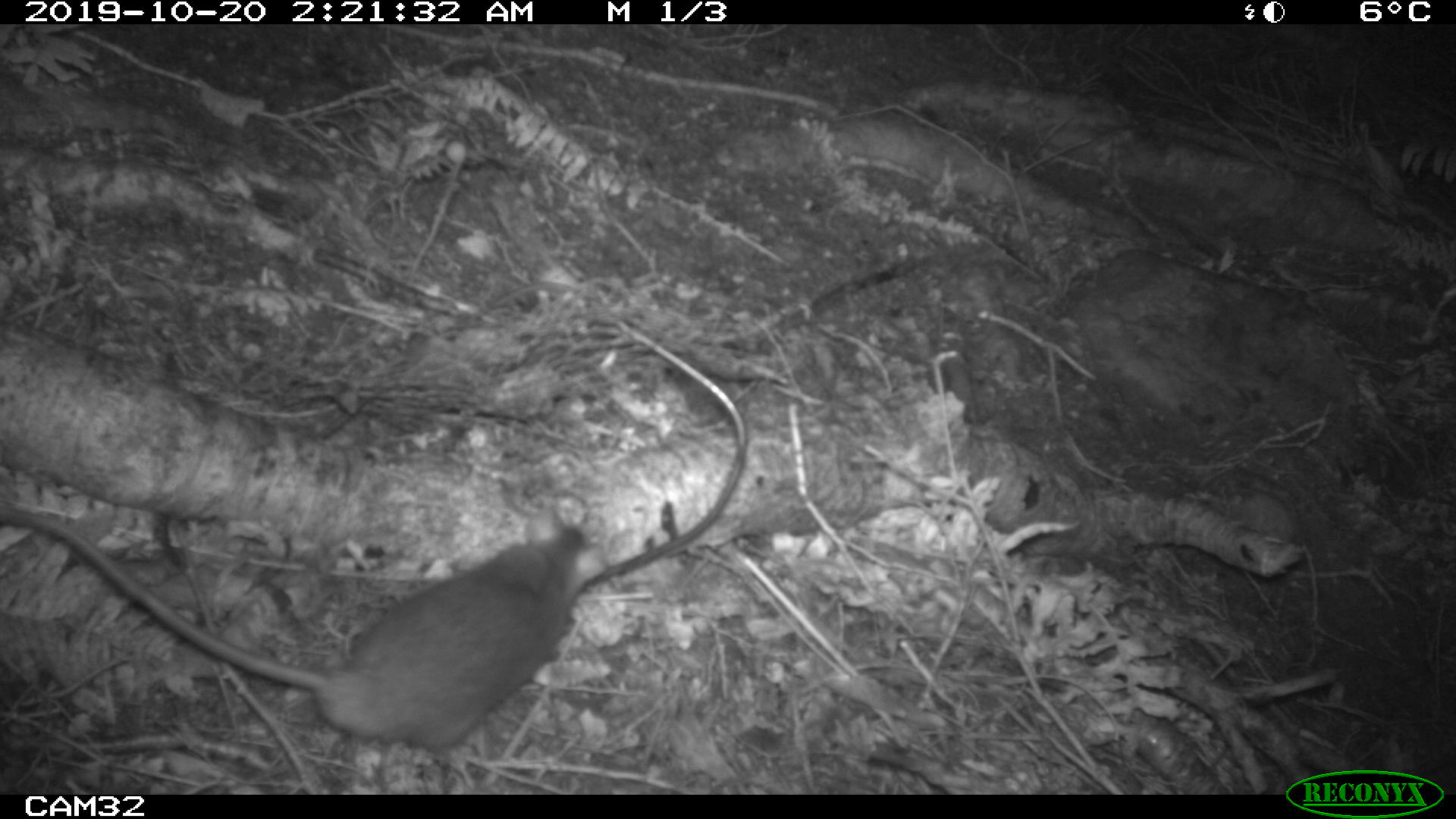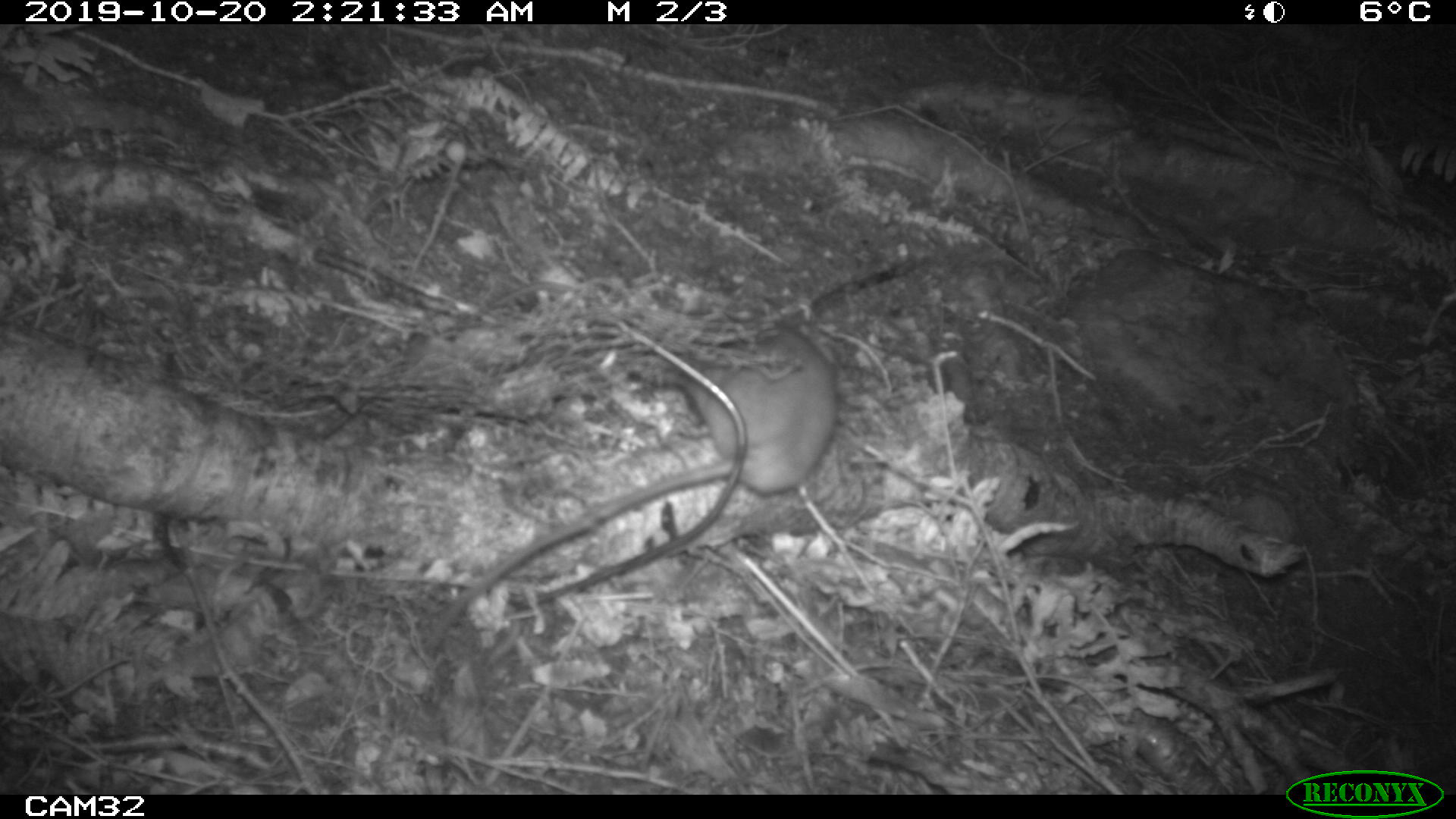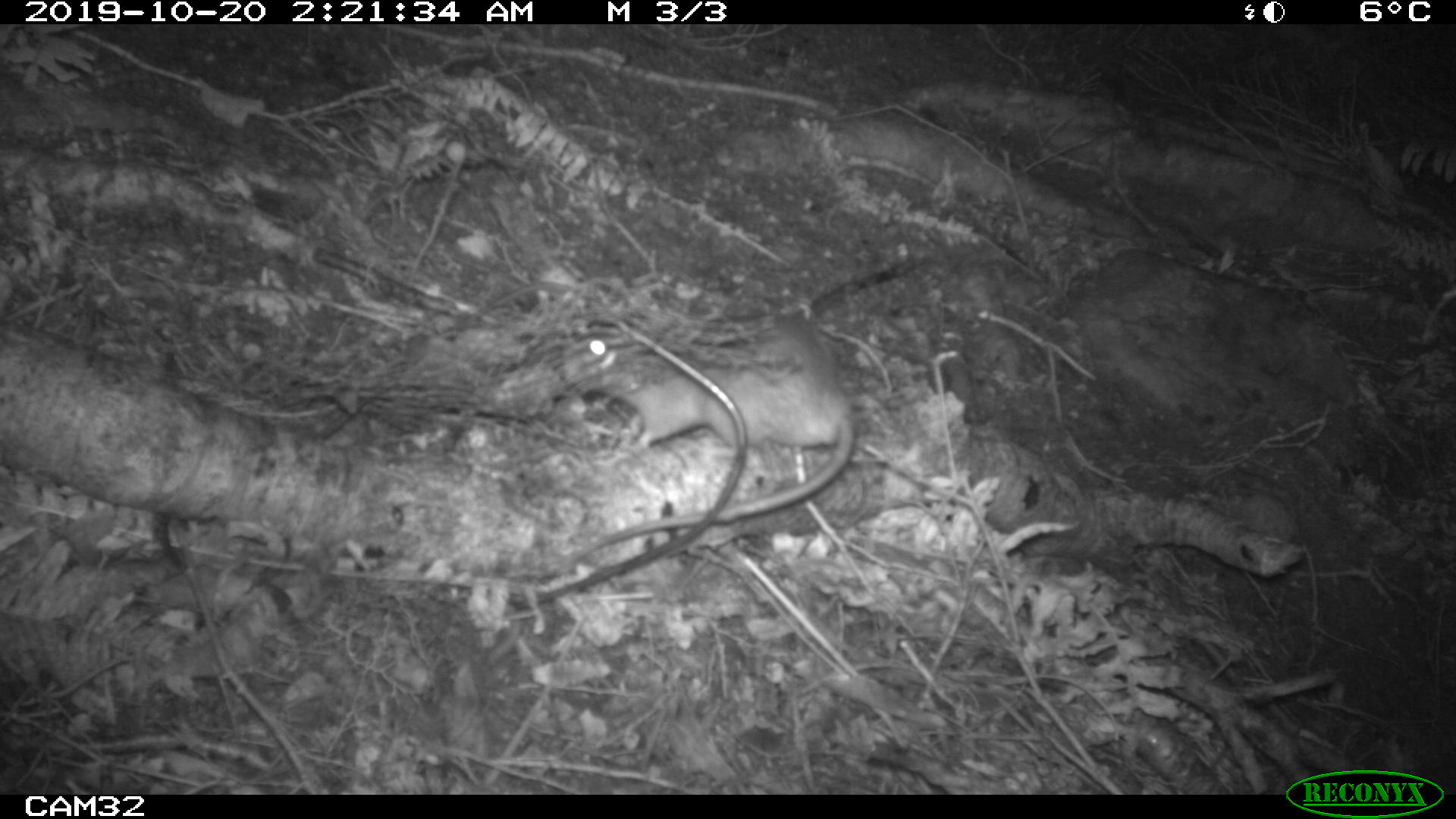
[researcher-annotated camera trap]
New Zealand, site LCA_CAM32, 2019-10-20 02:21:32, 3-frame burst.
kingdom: Animalia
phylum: Chordata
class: Mammalia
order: Rodentia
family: Muridae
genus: Rattus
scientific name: Rattus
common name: rat